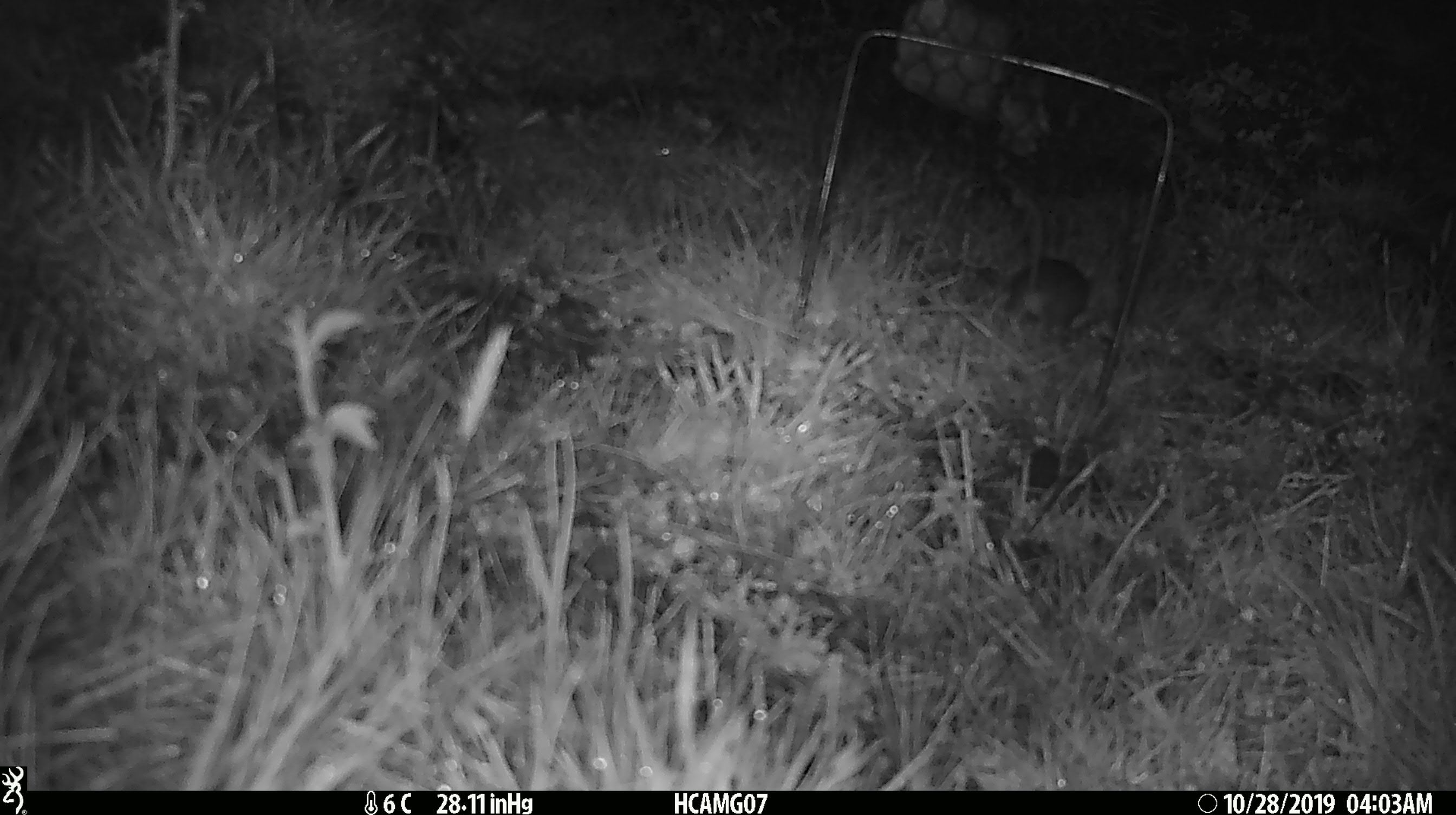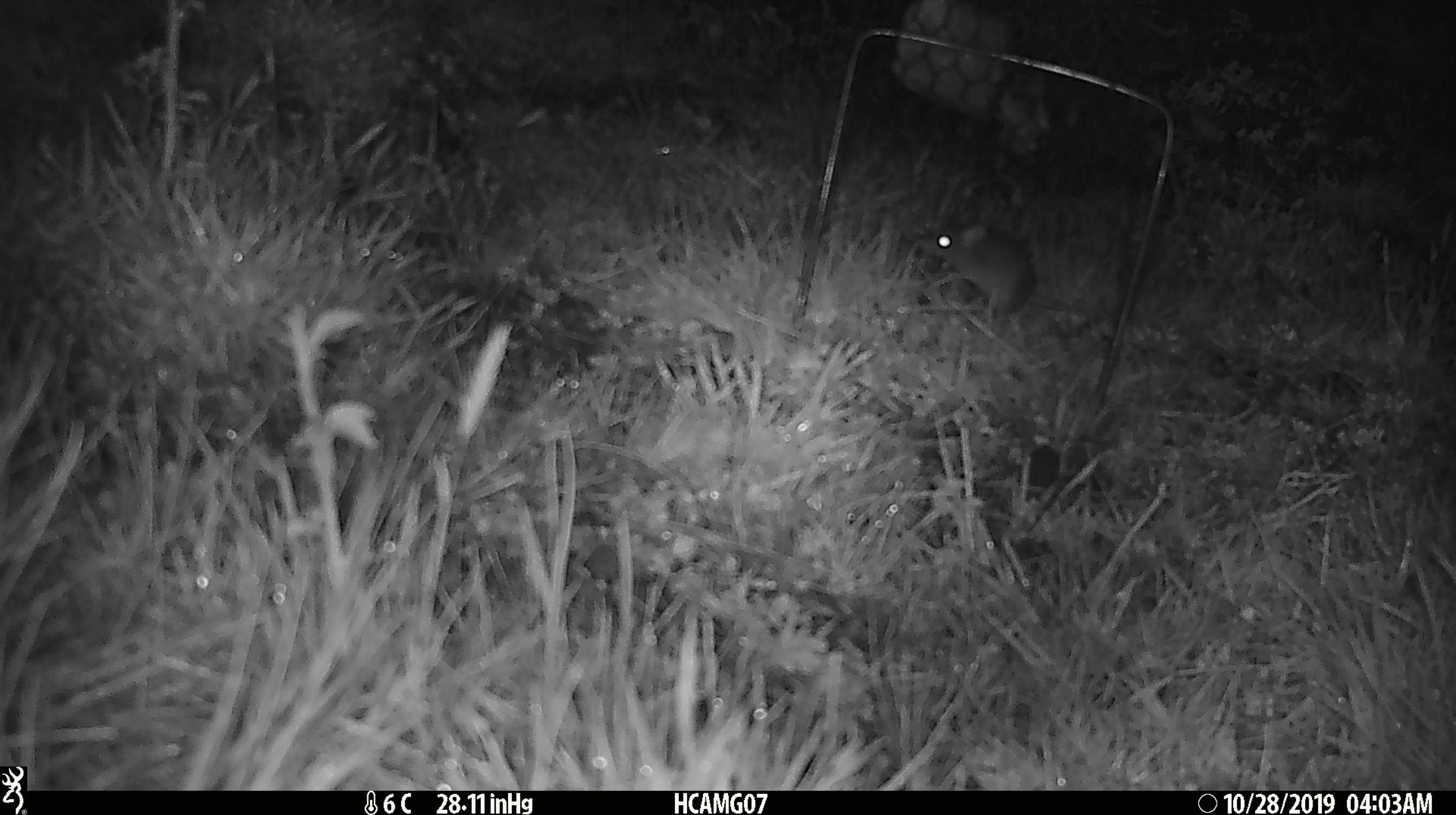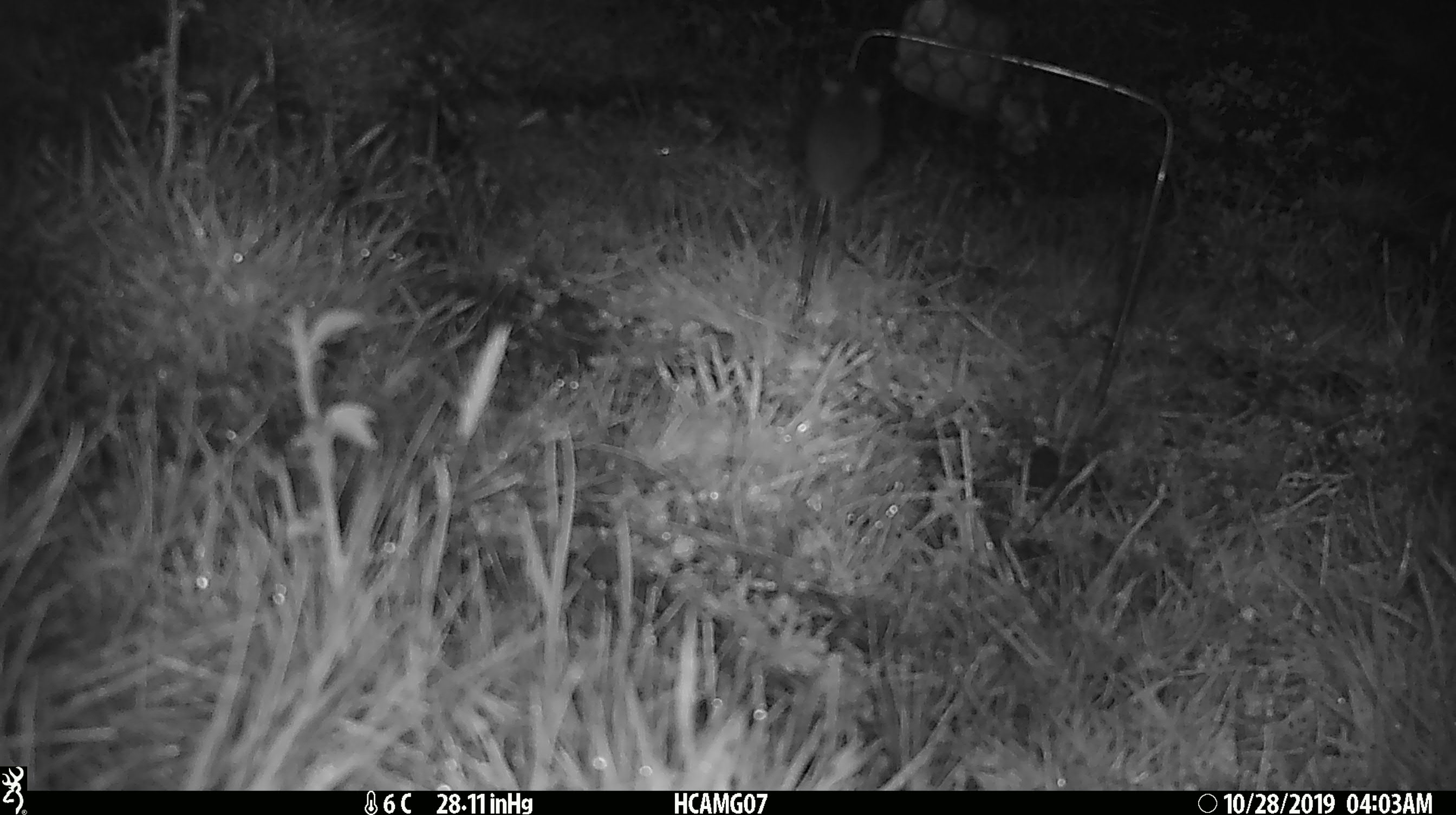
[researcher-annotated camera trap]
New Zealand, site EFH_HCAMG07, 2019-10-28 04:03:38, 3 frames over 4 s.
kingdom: Animalia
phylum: Chordata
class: Mammalia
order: Rodentia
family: Muridae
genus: Mus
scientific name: Mus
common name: mouse